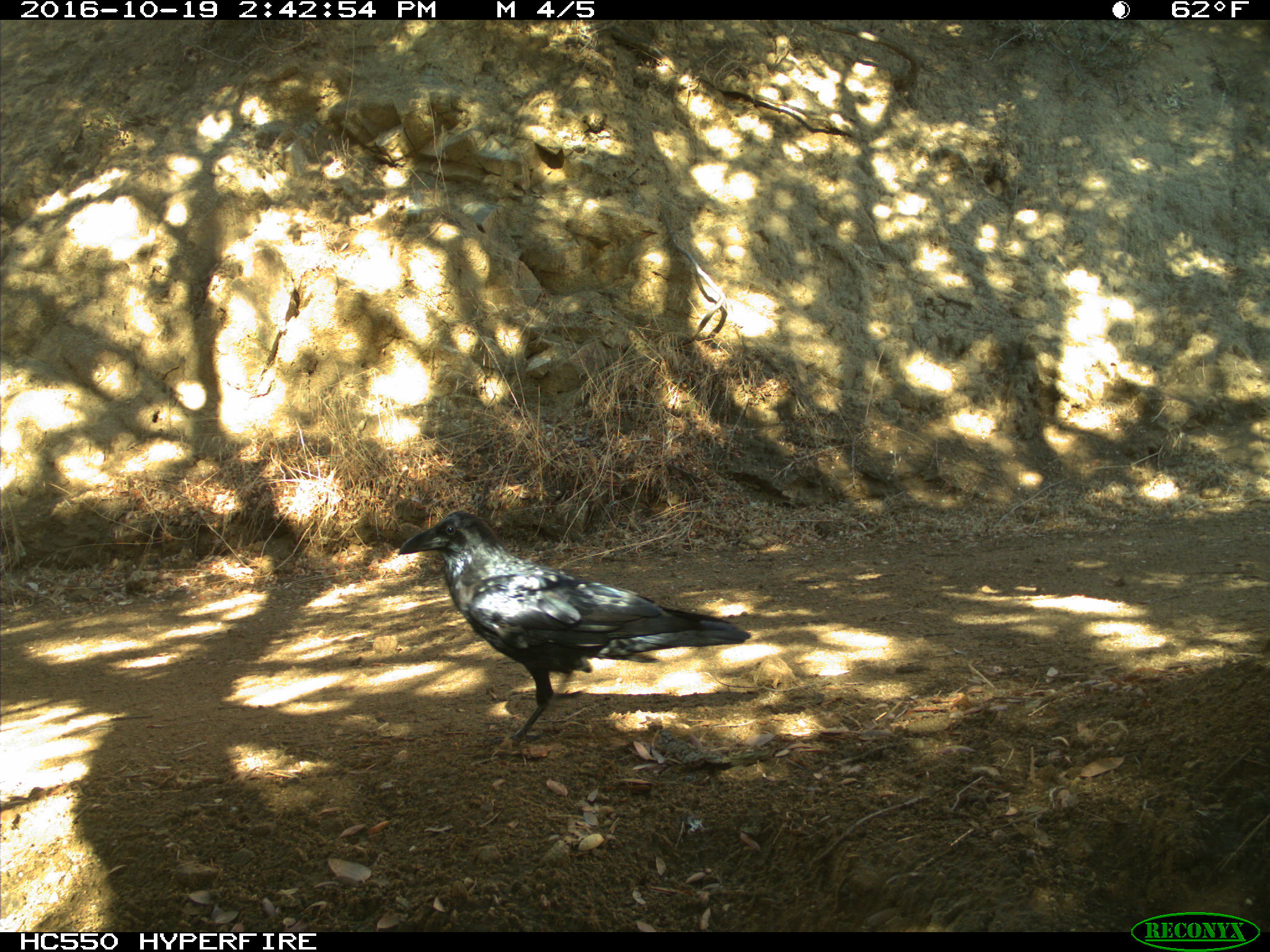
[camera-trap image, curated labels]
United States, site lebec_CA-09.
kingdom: Animalia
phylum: Chordata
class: Aves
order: Passeriformes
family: Corvidae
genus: Corvus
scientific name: Corvus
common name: crows and ravens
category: unidentified corvus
Unidentified corvus (crows and ravens) (Corvus).